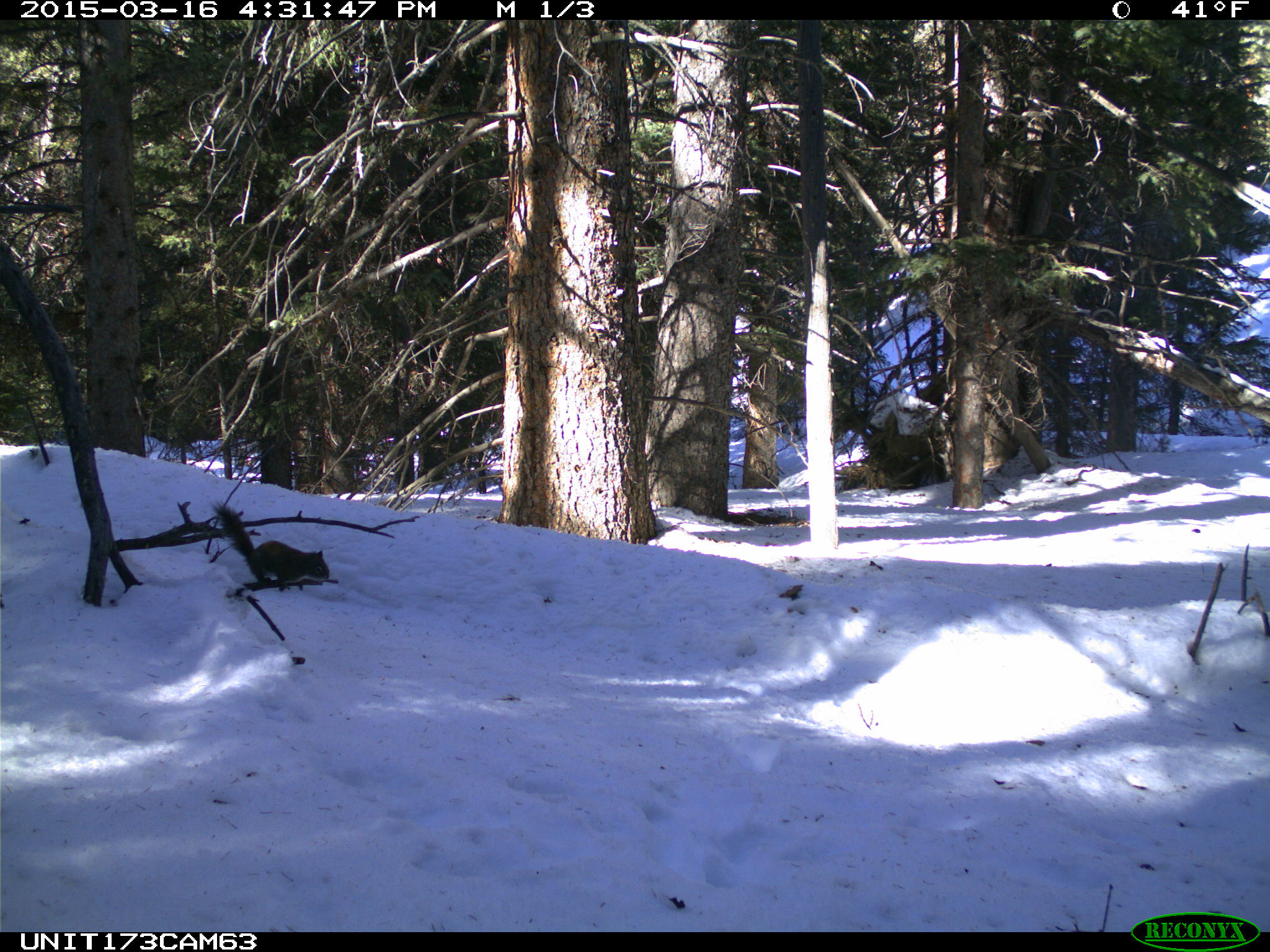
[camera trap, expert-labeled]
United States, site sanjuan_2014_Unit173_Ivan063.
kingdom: Animalia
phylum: Chordata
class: Mammalia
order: Rodentia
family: Sciuridae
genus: Tamiasciurus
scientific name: Tamiasciurus hudsonicus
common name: american red squirrel